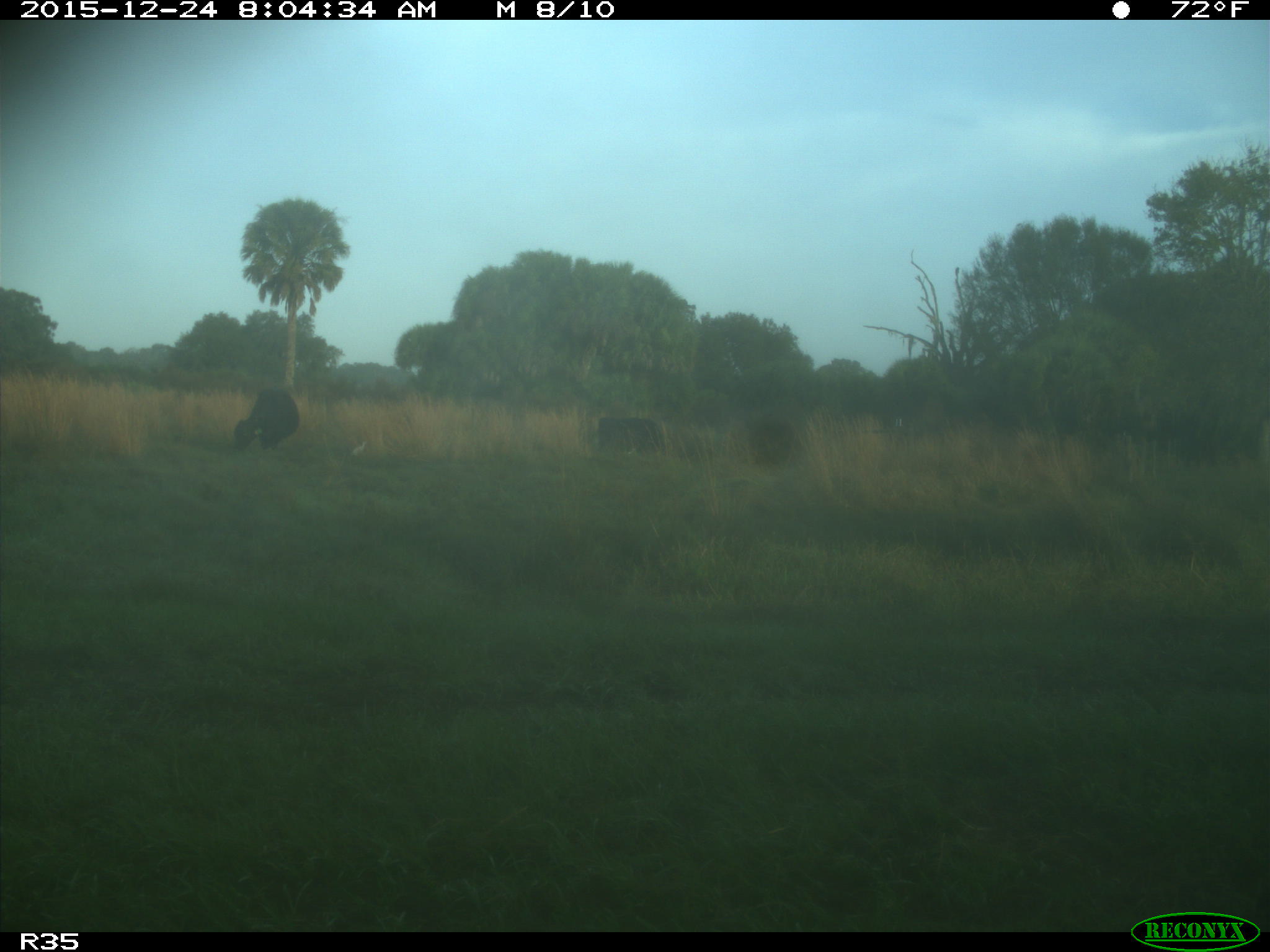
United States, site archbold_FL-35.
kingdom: Animalia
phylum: Chordata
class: Mammalia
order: Artiodactyla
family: Bovidae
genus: Bos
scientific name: Bos taurus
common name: domestic cow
Bos taurus (domestic cow).